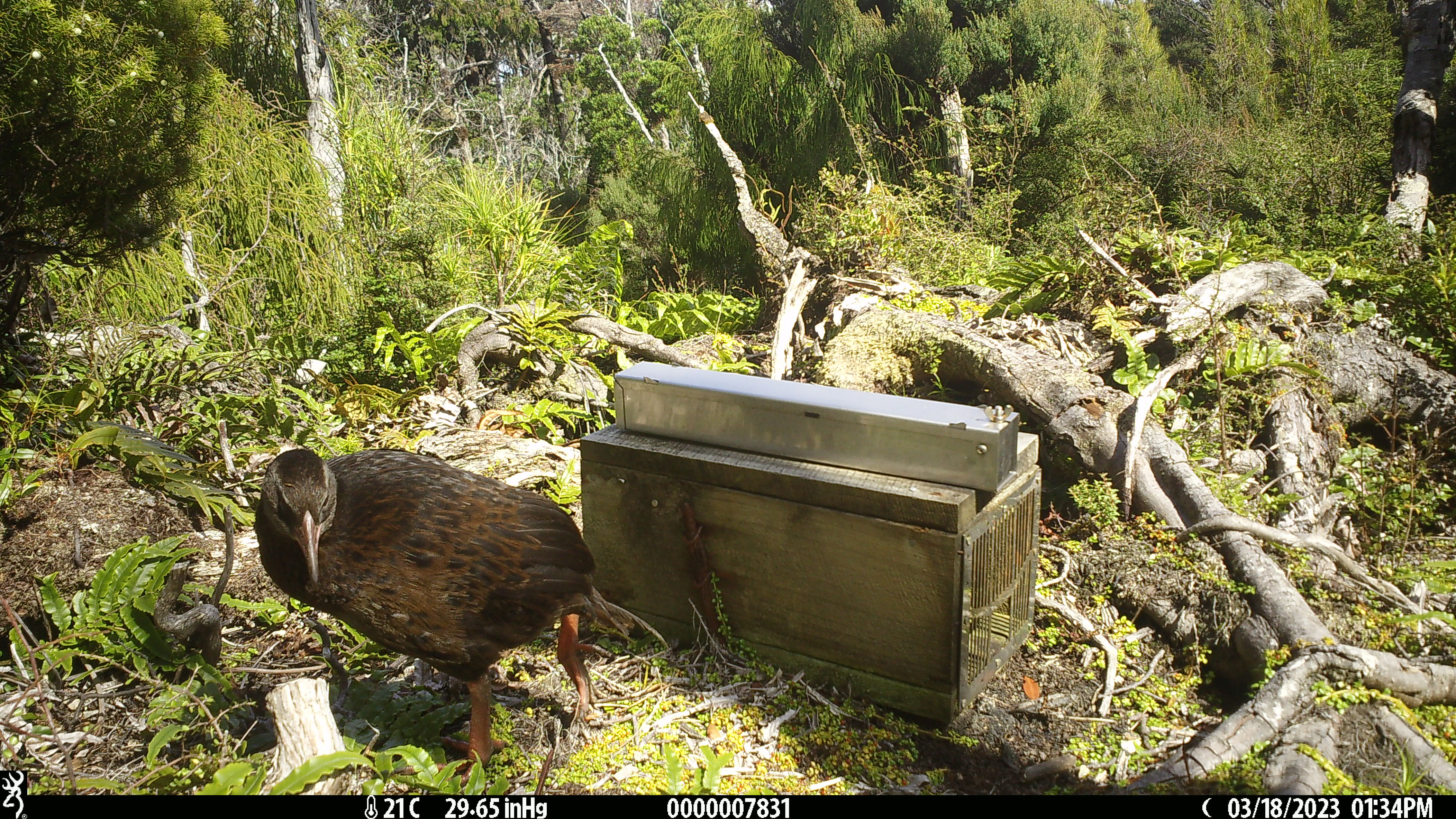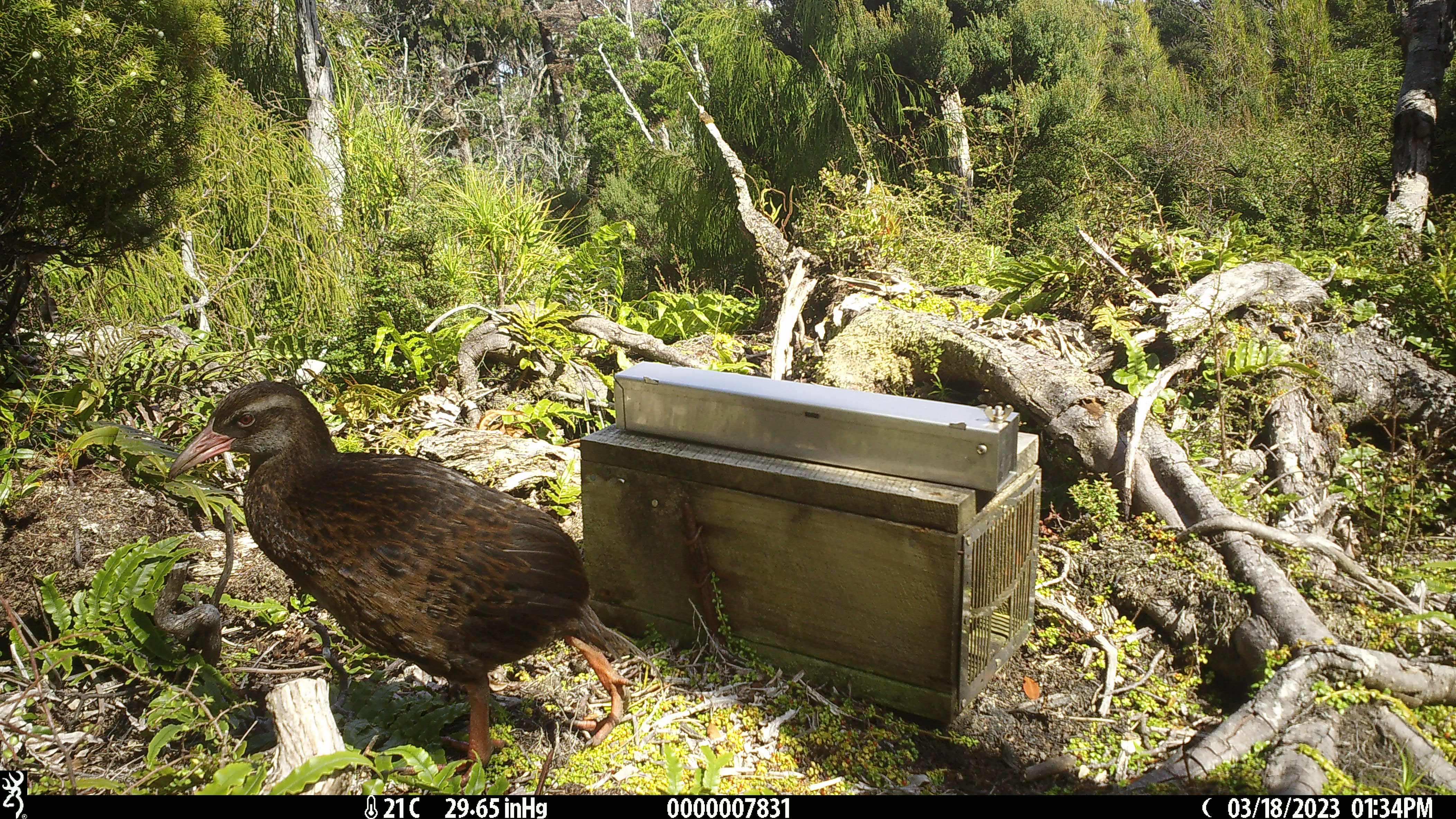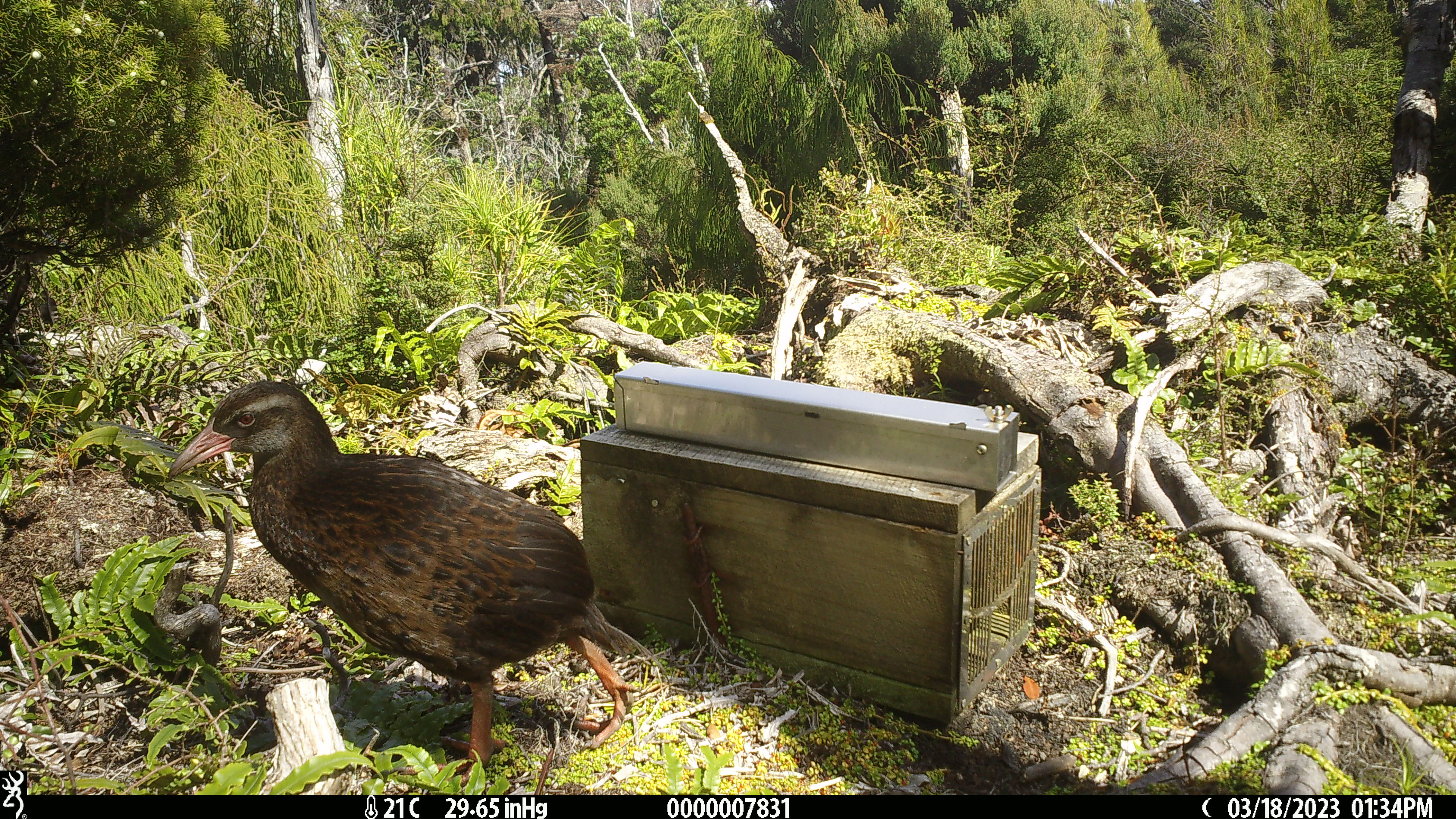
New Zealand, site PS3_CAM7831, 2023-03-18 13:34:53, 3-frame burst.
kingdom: Animalia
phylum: Chordata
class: Aves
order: Gruiformes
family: Rallidae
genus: Gallirallus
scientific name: Gallirallus australis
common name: weka